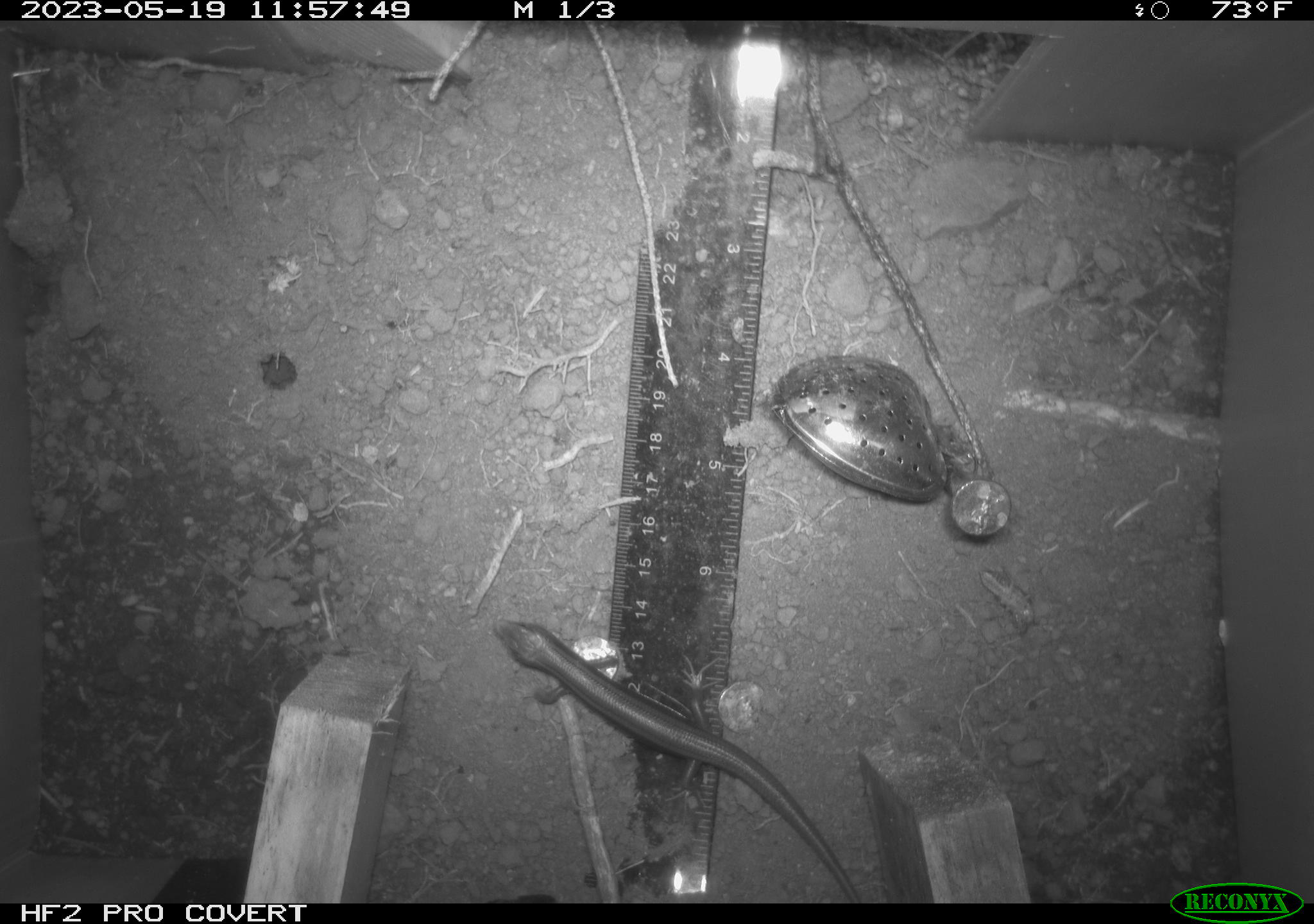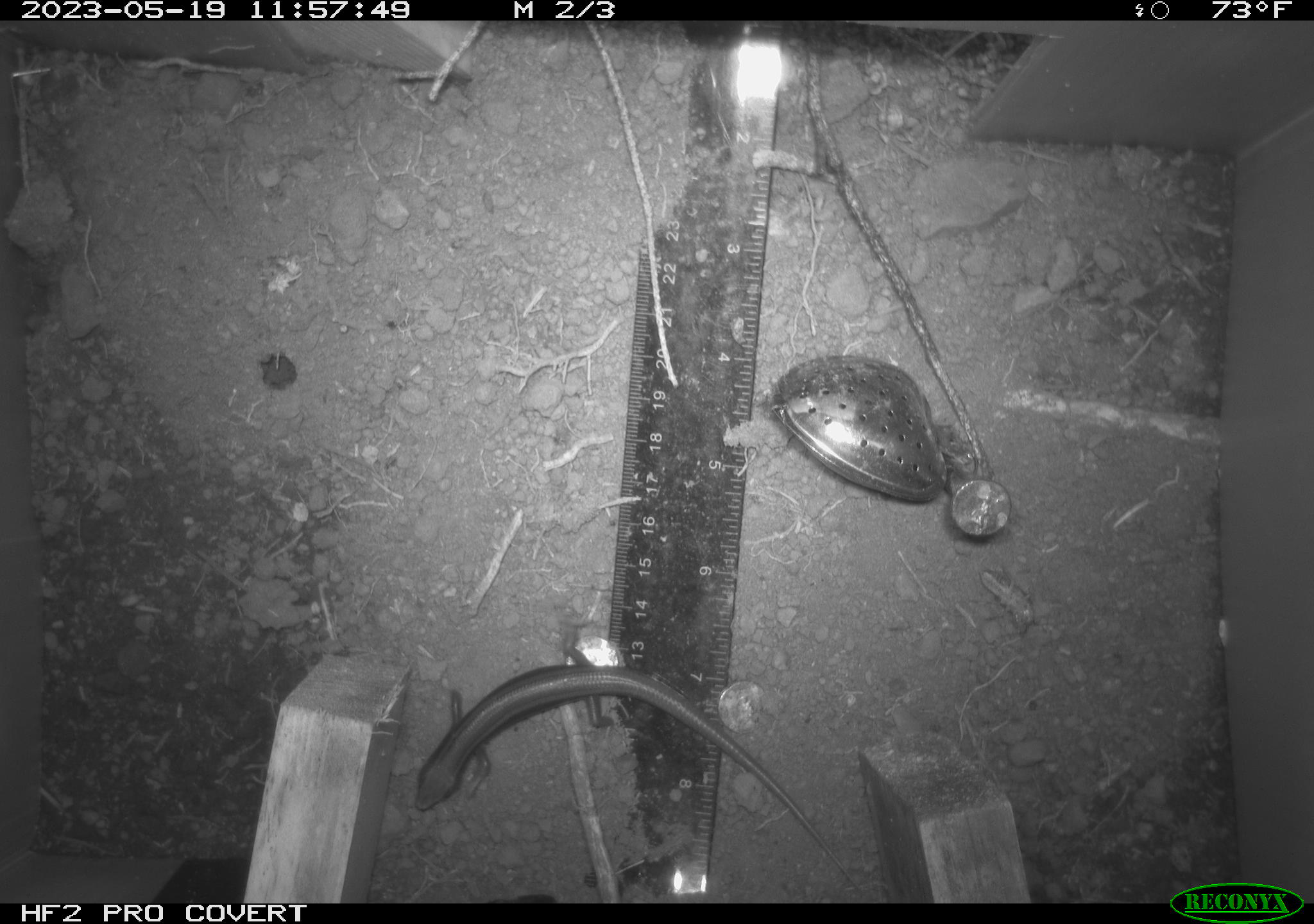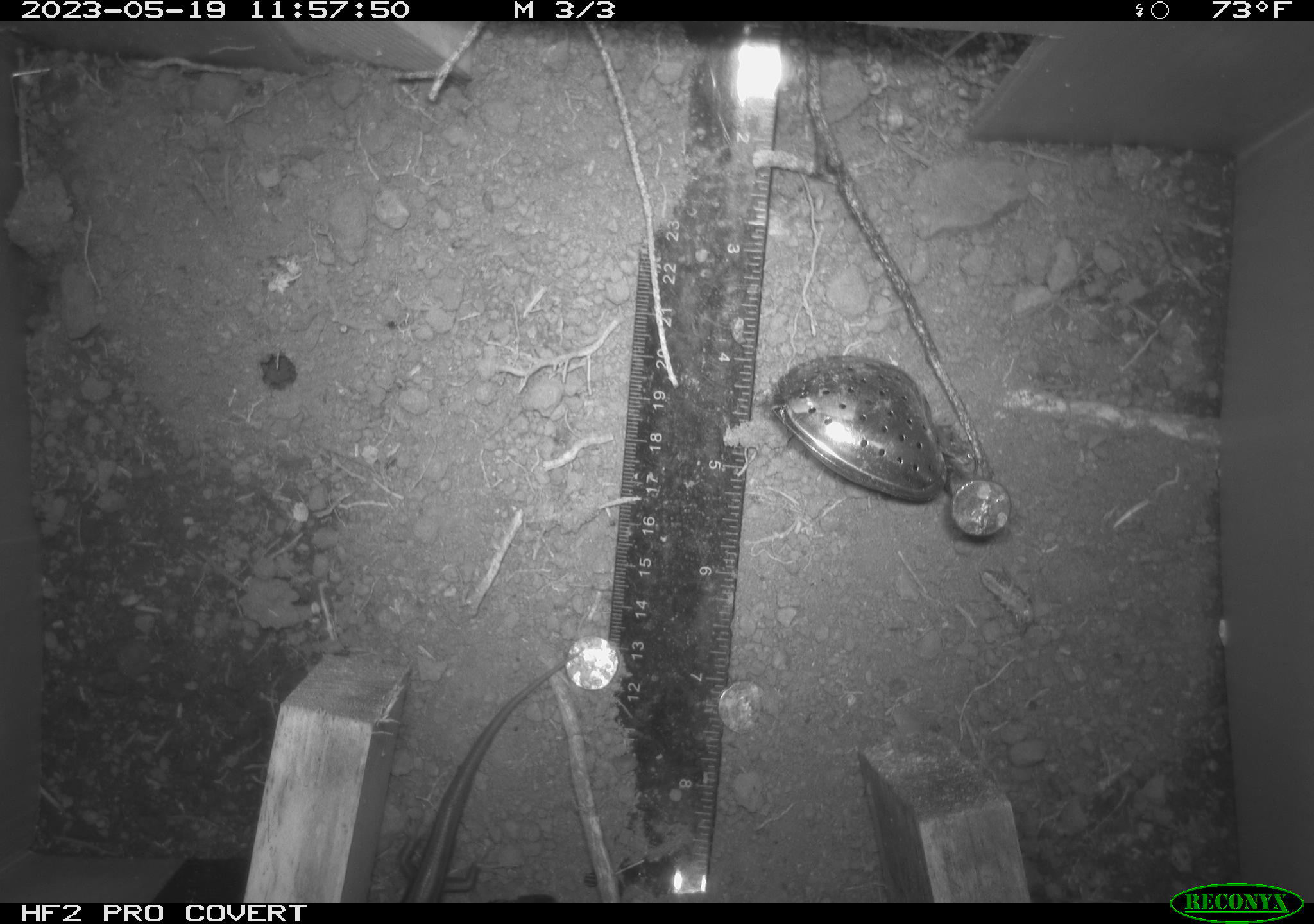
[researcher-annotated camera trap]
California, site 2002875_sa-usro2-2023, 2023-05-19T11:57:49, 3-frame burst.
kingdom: Animalia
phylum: Chordata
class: Reptilia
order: Squamata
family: Scincidae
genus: Plestiodon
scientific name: Plestiodon skiltonianus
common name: western skink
Western skink (Plestiodon skiltonianus).